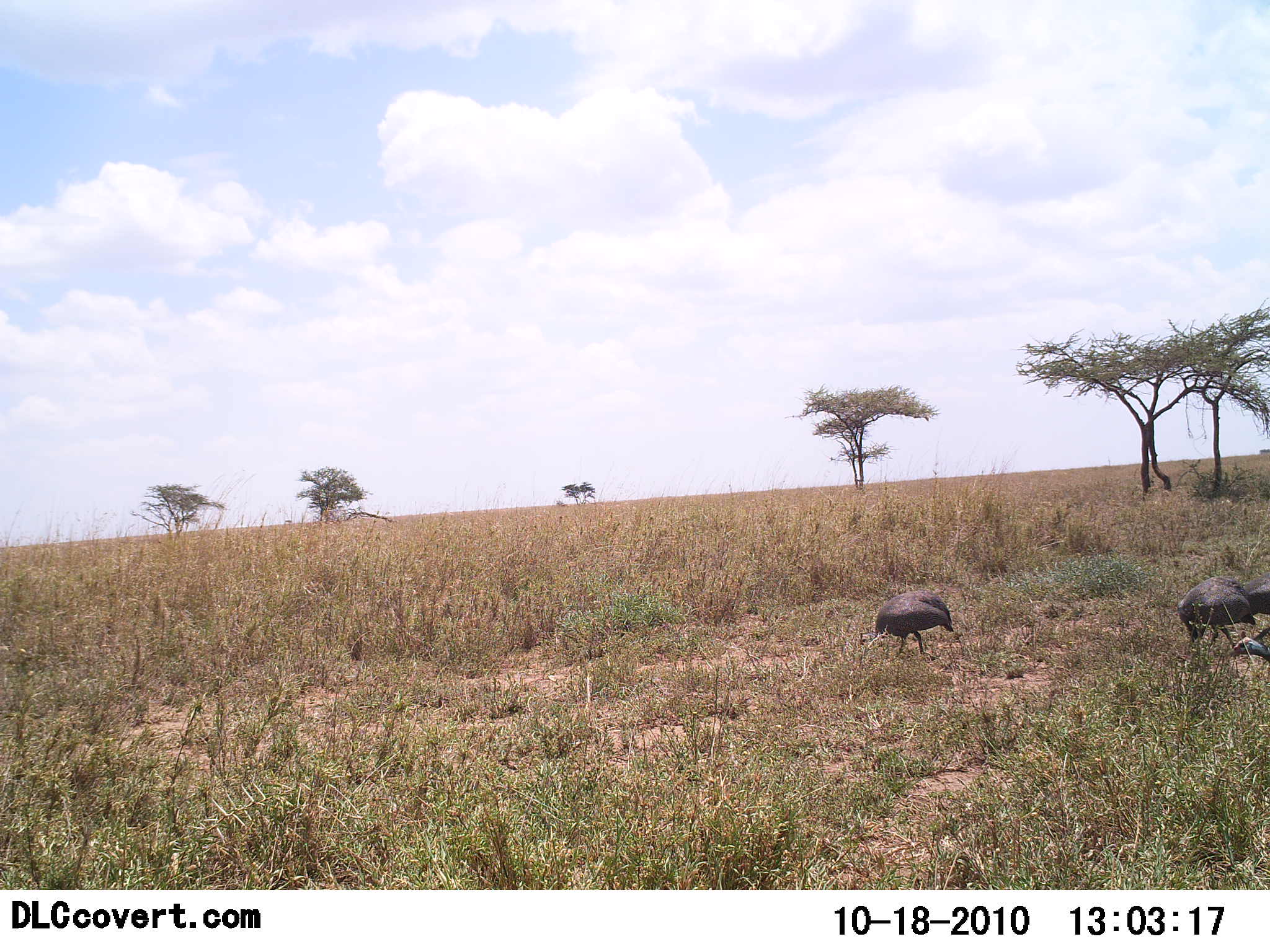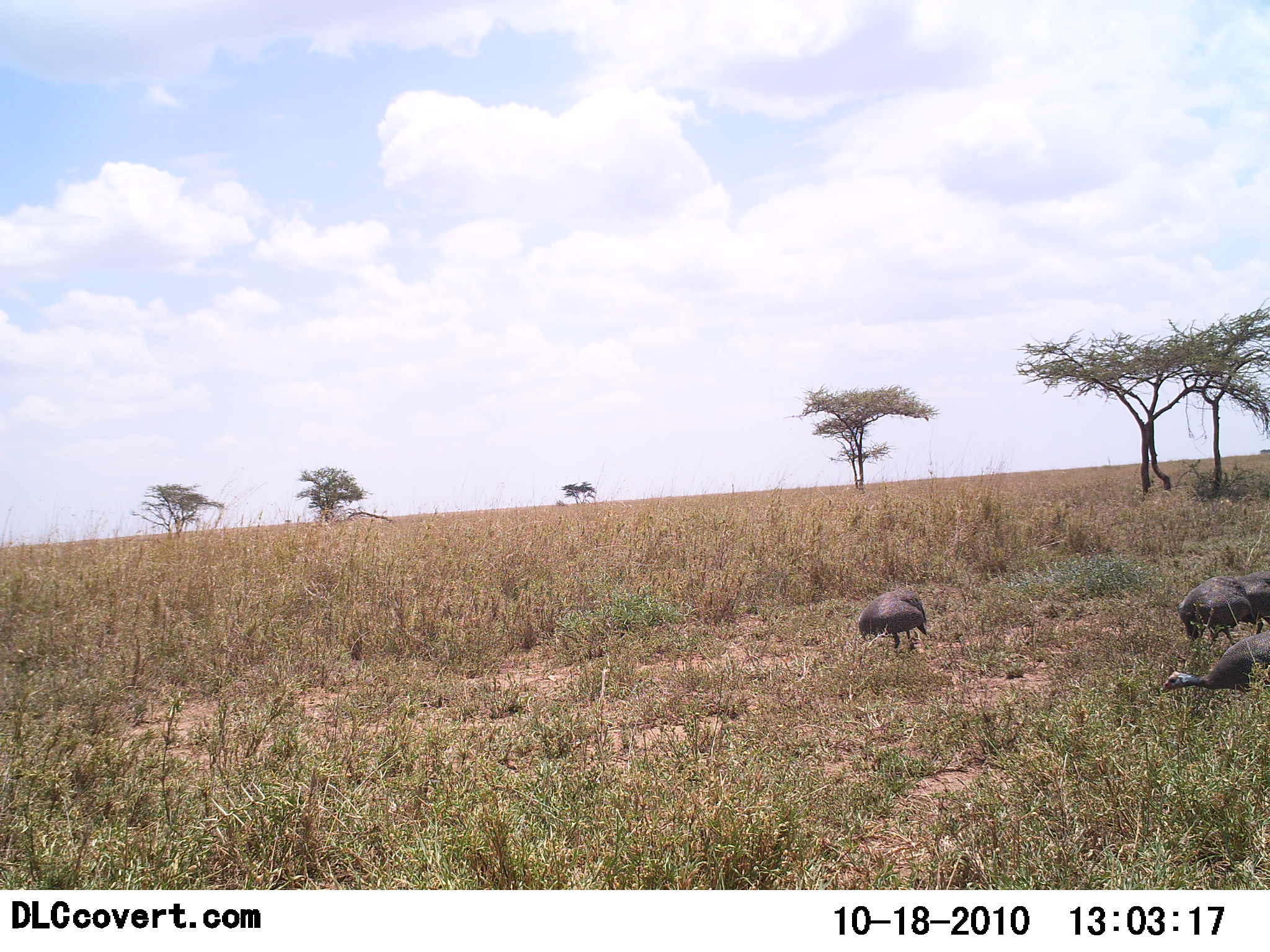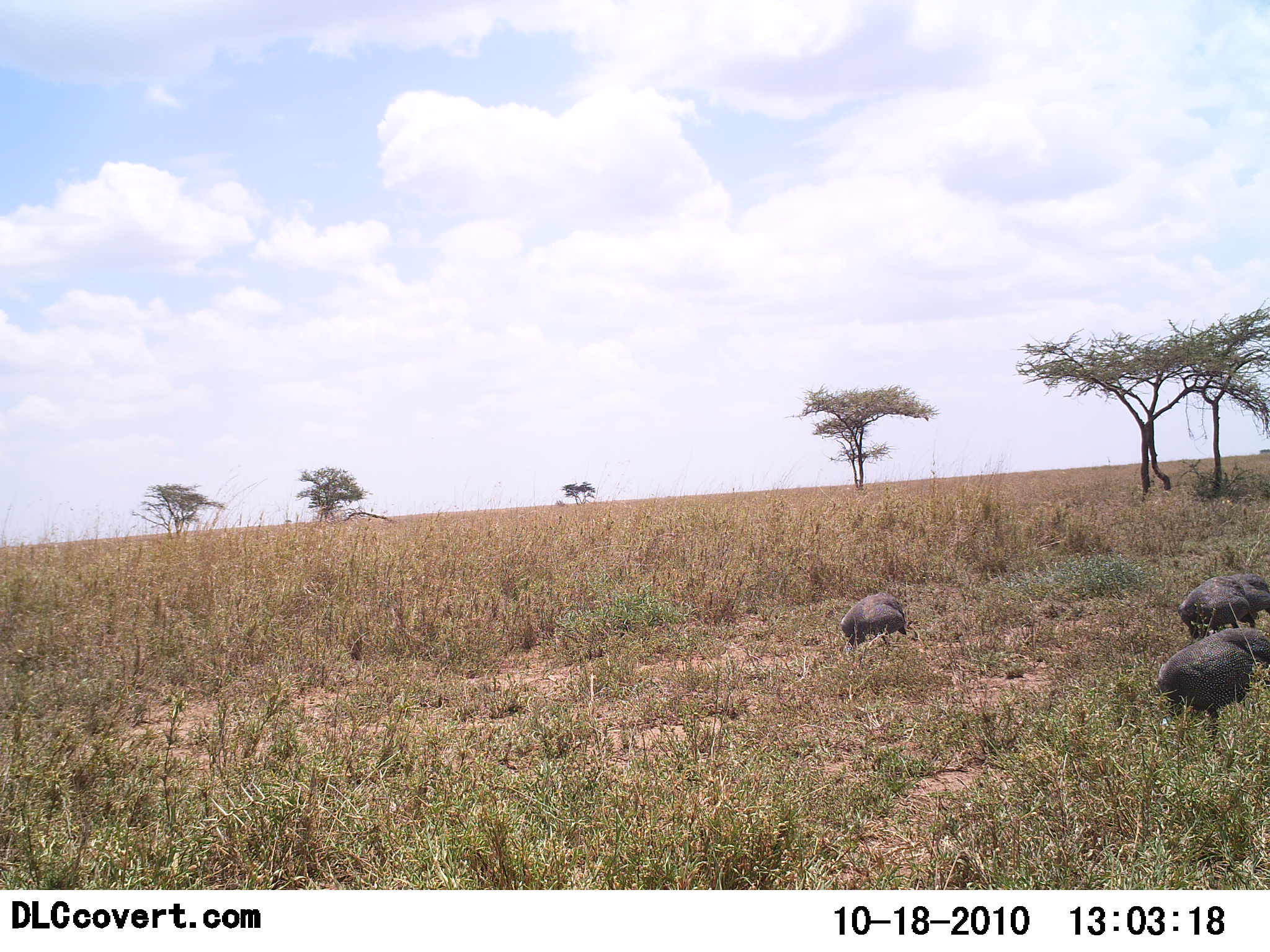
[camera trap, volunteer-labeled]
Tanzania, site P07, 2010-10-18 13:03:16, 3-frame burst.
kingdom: Animalia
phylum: Chordata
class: Aves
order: Galliformes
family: Numididae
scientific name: Numididae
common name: guinea fowl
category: guineafowl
Guineafowl (guinea fowl) (Numididae), count 4. Behavior (volunteer vote fractions): standing 19%, resting 0%, moving 43%, interacting 0%. Young present (vote fraction): 0%. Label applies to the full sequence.